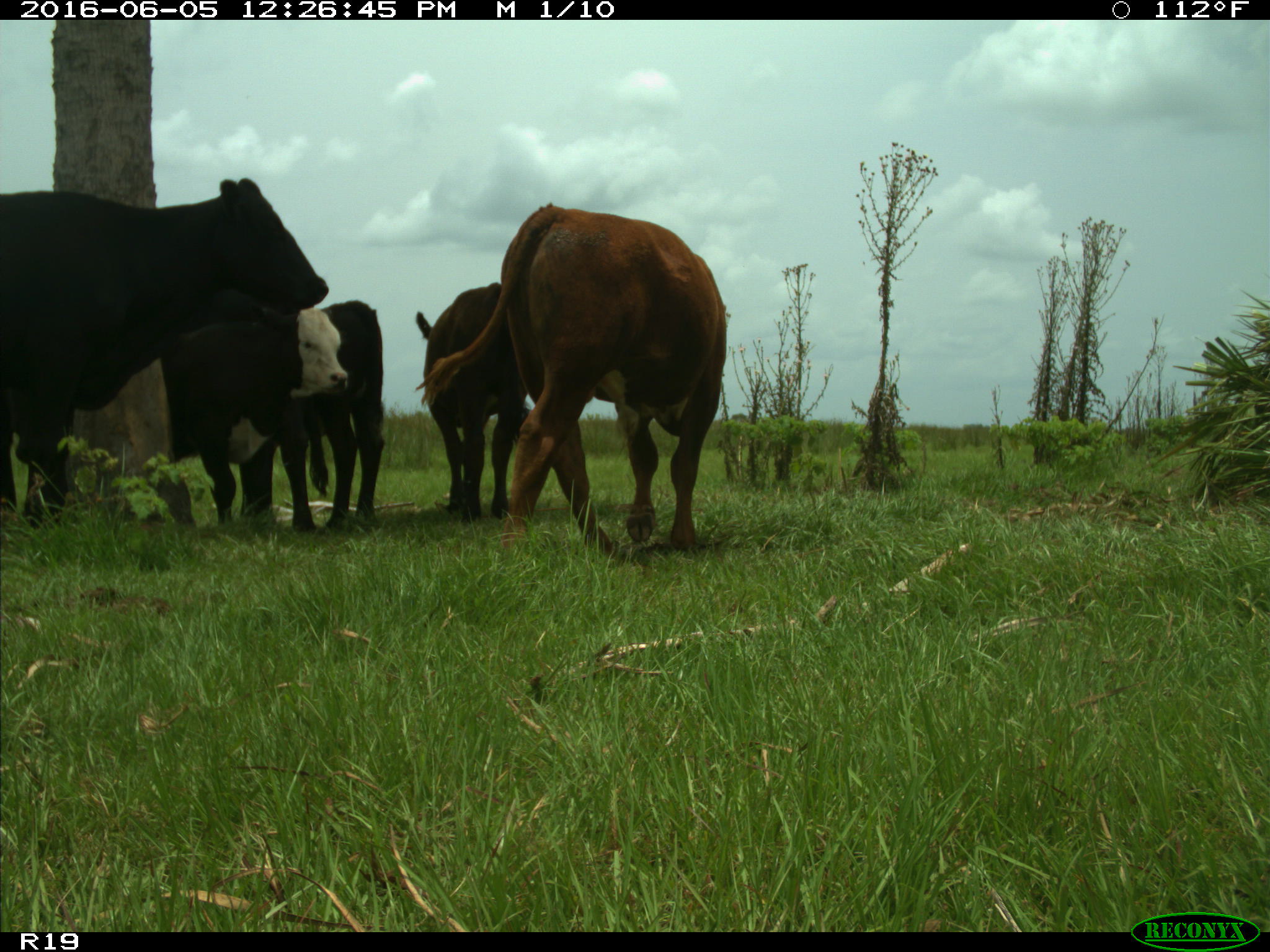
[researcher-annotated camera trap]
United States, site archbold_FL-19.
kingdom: Animalia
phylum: Chordata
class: Mammalia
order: Artiodactyla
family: Bovidae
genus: Bos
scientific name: Bos taurus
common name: domestic cow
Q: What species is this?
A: Bos taurus (domestic cow).